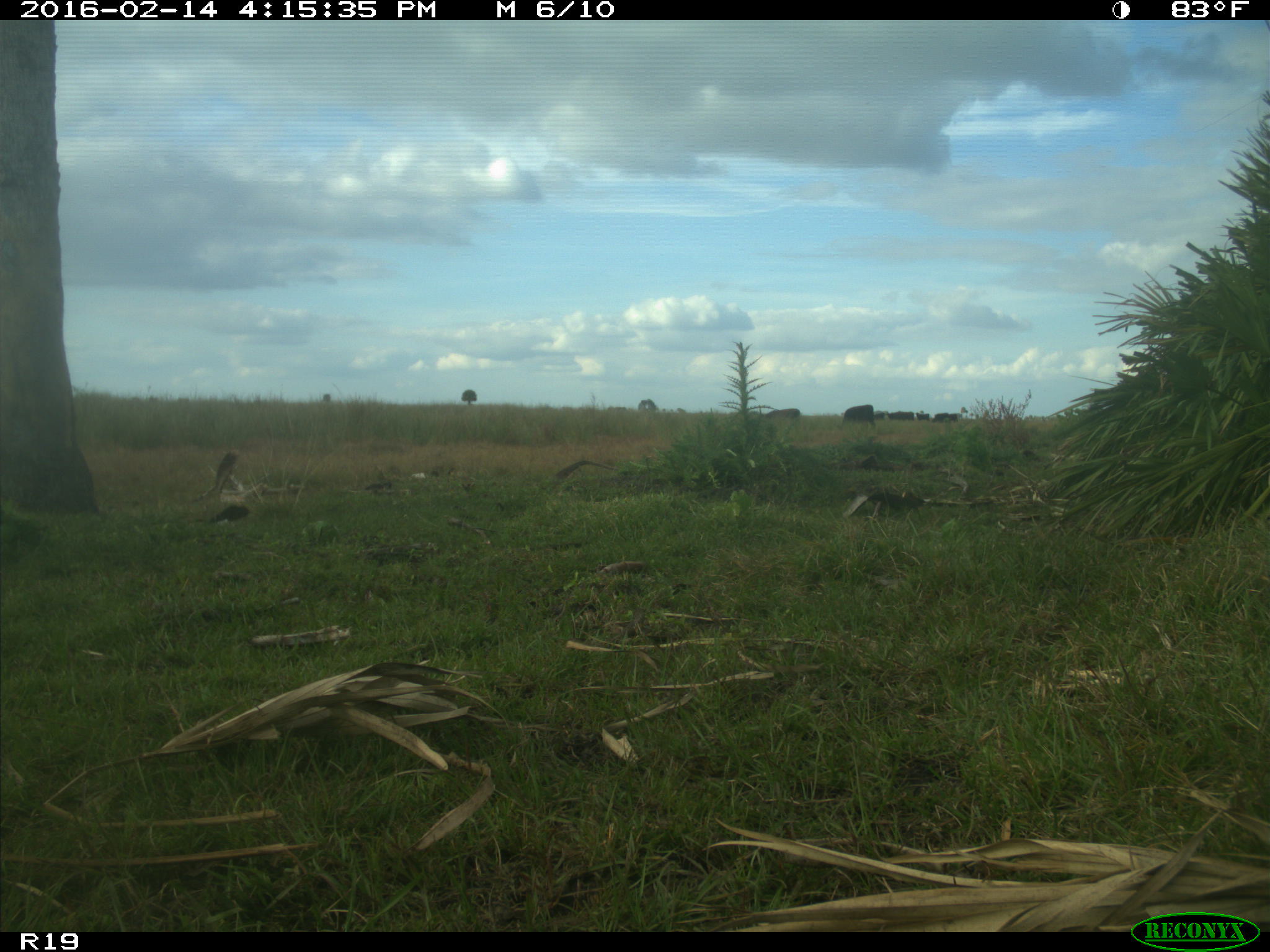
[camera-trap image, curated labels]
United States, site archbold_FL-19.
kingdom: Animalia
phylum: Chordata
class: Mammalia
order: Artiodactyla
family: Bovidae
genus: Bos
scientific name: Bos taurus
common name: domestic cow